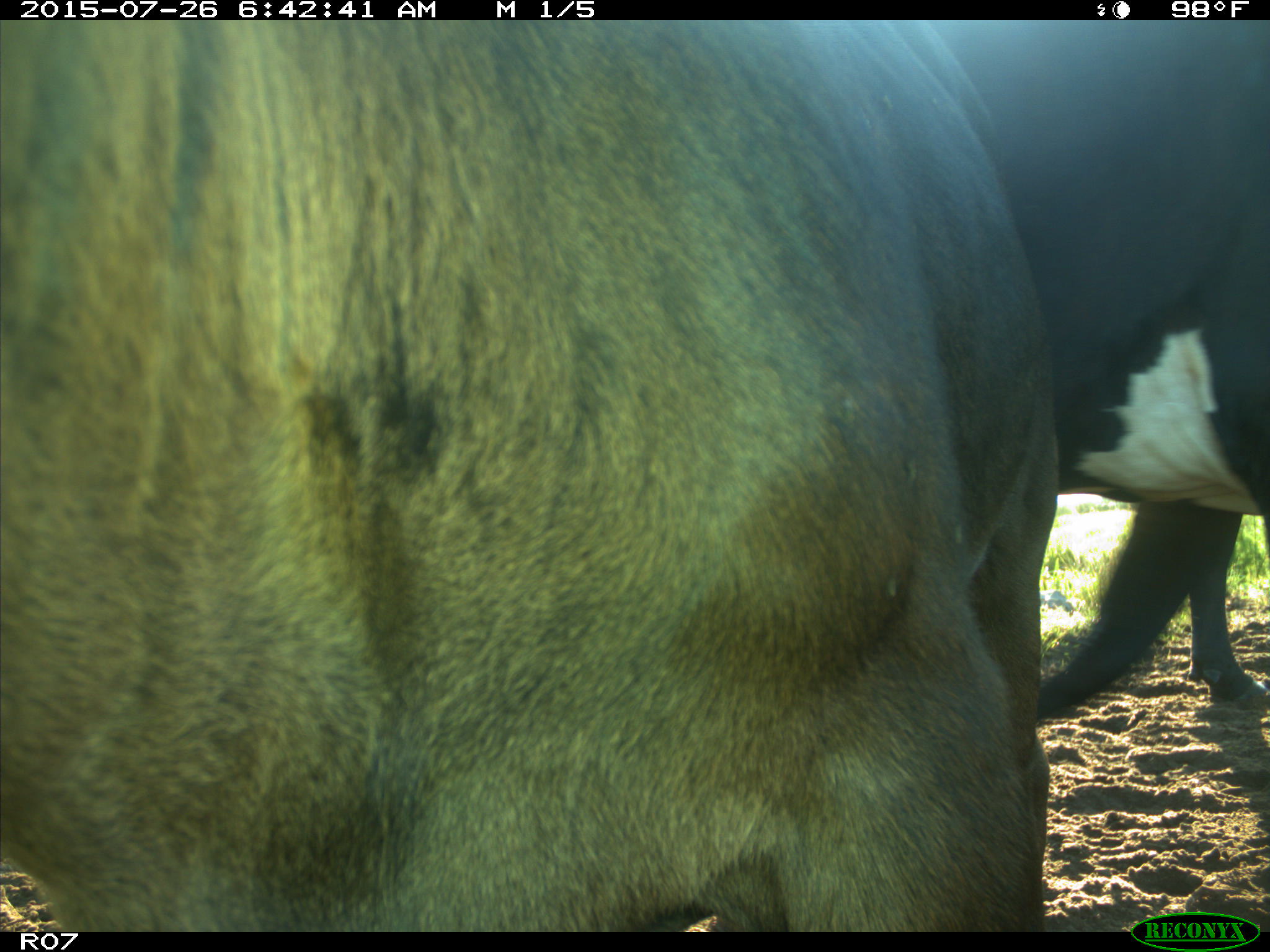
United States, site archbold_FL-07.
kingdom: Animalia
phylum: Chordata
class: Mammalia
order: Artiodactyla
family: Bovidae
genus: Bos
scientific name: Bos taurus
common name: domestic cow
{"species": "Bos taurus (domestic cow)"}